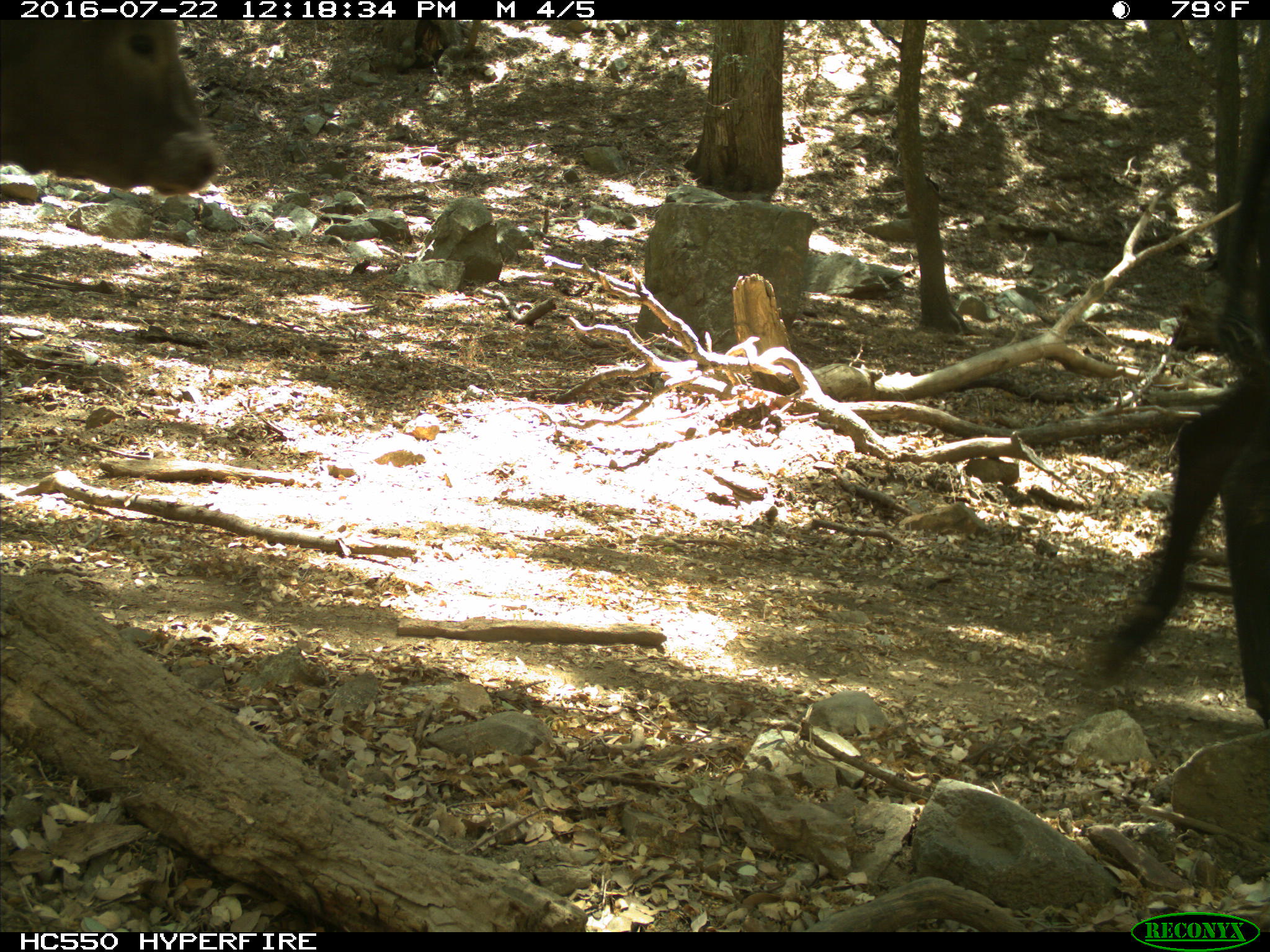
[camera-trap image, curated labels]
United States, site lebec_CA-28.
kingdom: Animalia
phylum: Chordata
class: Mammalia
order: Artiodactyla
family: Bovidae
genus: Bos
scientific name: Bos taurus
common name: domestic cow